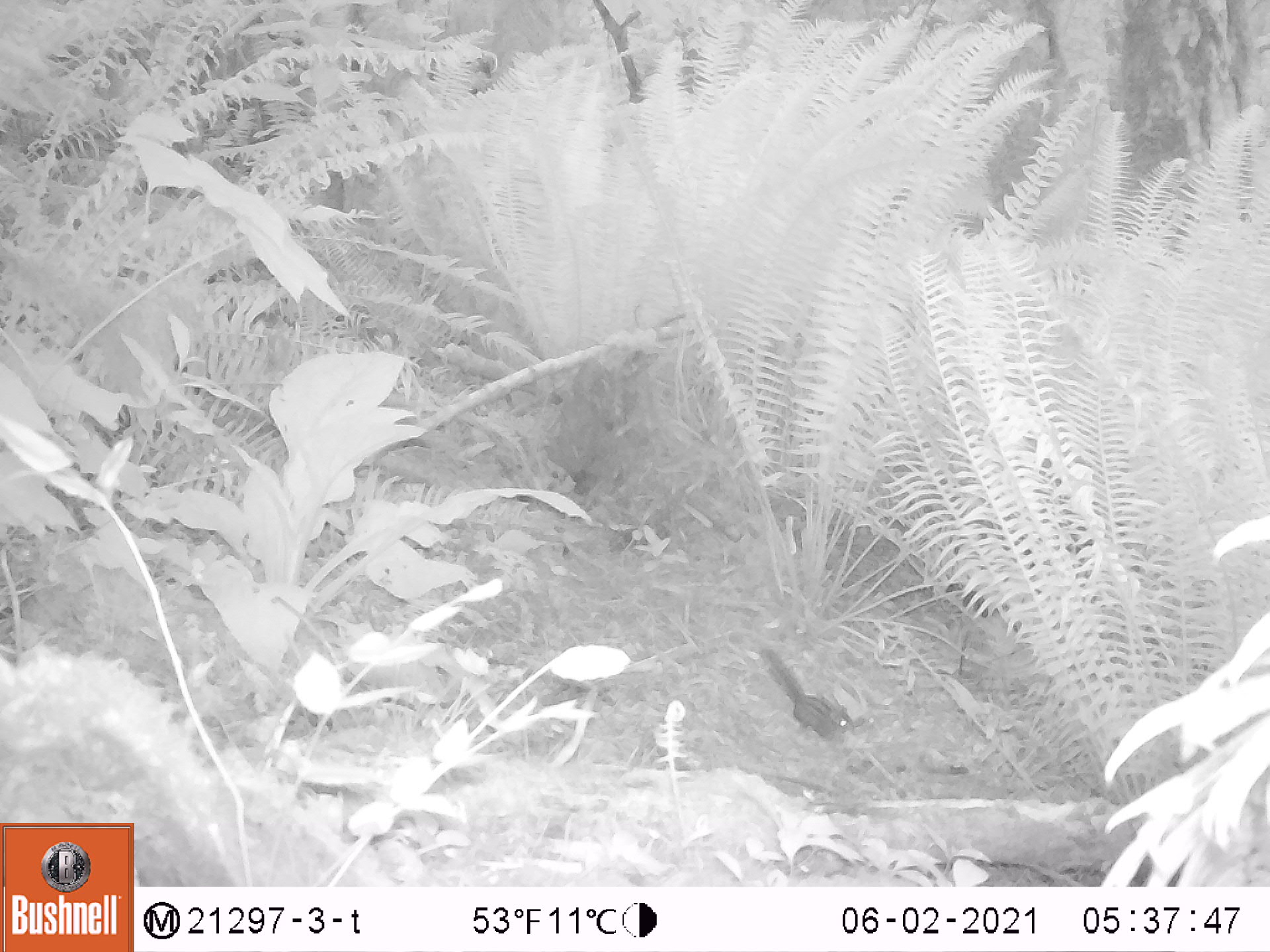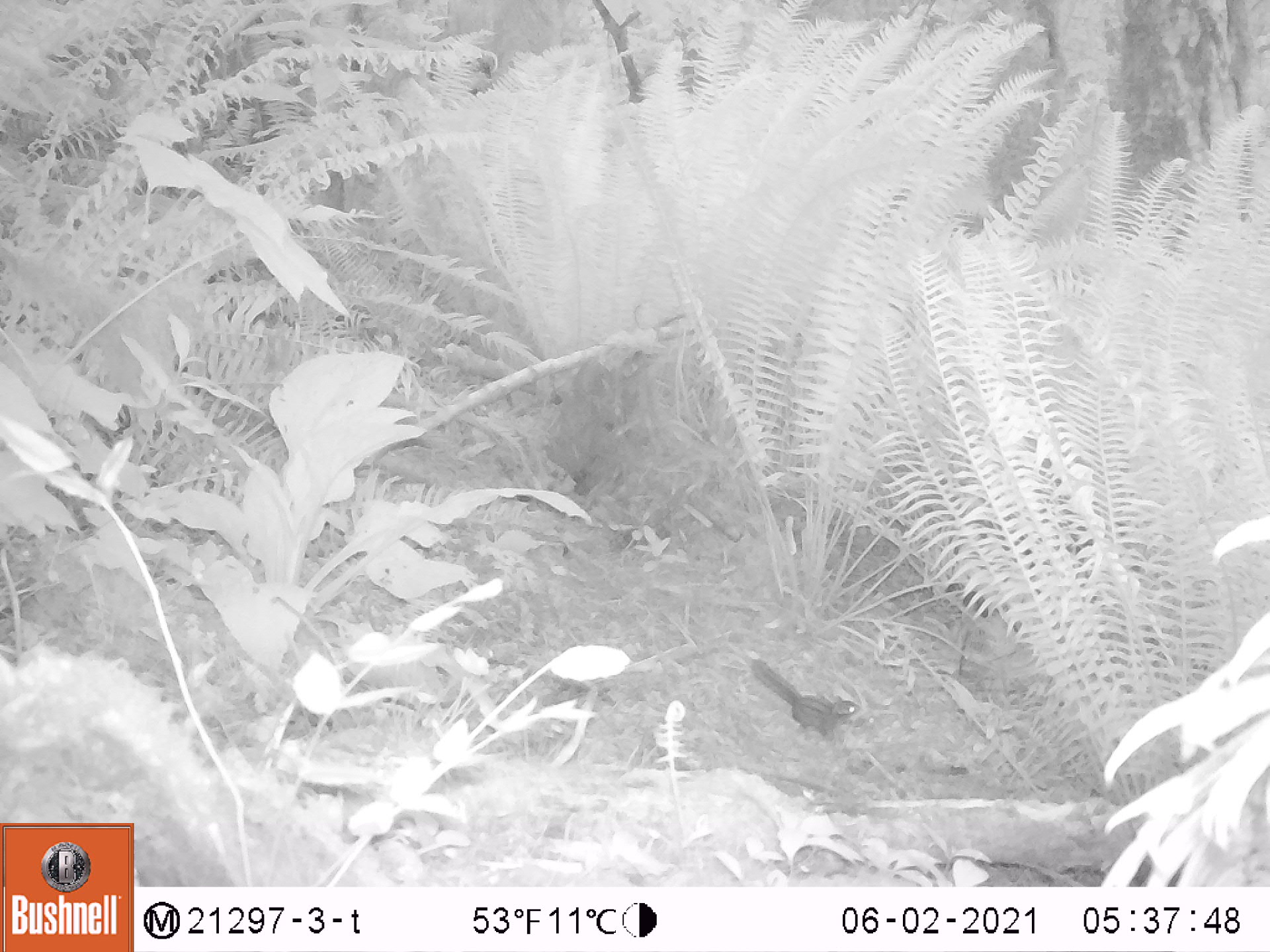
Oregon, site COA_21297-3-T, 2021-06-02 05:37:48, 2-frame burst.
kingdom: Animalia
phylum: Chordata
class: Mammalia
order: Rodentia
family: Sciuridae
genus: Neotamias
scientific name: Neotamias townsendii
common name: townsend's chipmunk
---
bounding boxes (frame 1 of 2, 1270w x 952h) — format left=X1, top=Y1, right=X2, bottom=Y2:
townsend's chipmunk: left=766, top=654, right=858, bottom=745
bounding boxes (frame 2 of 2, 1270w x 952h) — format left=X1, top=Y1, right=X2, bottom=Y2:
townsend's chipmunk: left=755, top=662, right=864, bottom=734